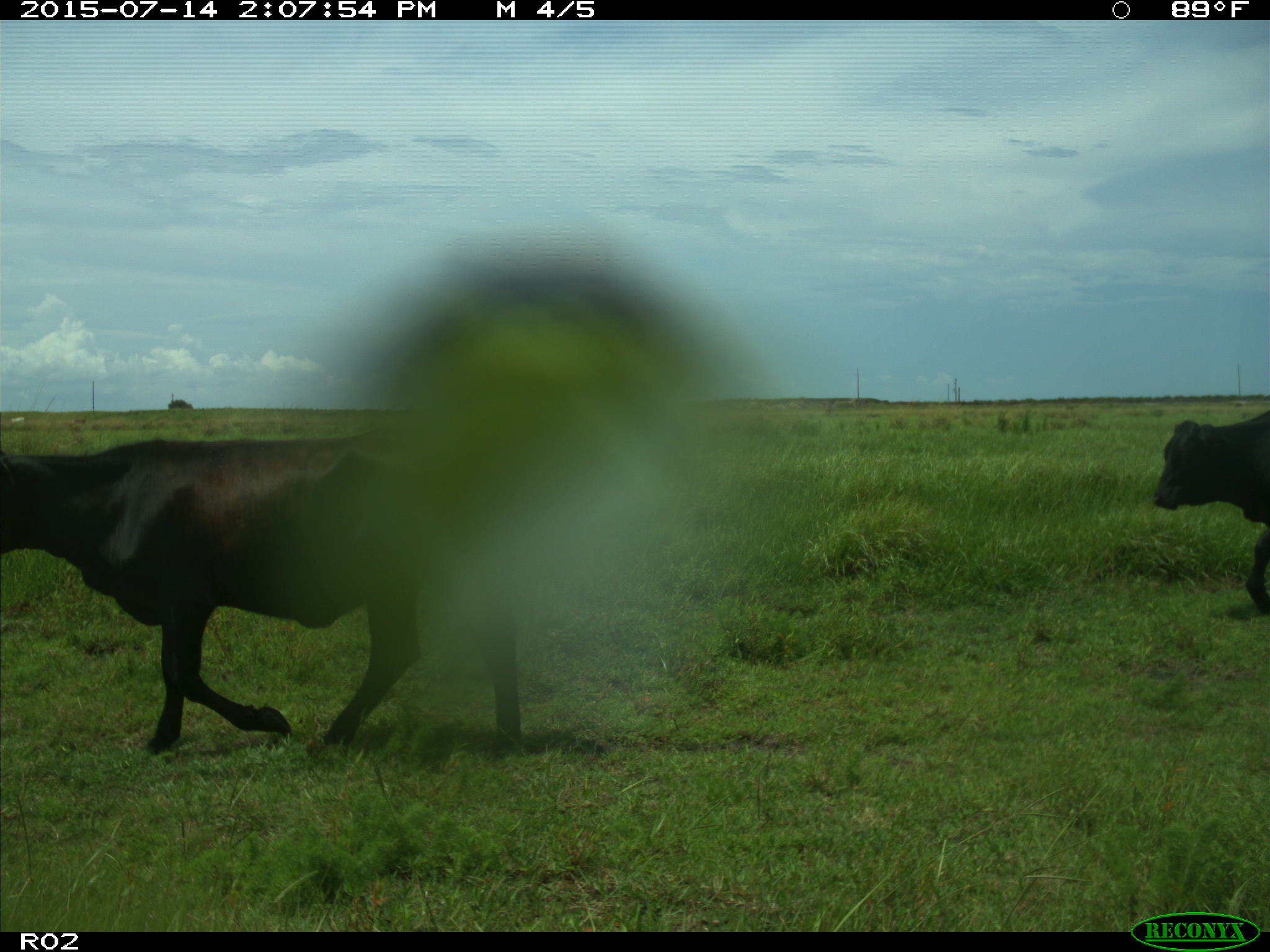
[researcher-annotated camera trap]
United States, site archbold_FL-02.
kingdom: Animalia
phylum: Chordata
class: Mammalia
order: Artiodactyla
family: Bovidae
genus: Bos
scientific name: Bos taurus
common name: domestic cow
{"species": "Bos taurus (domestic cow)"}